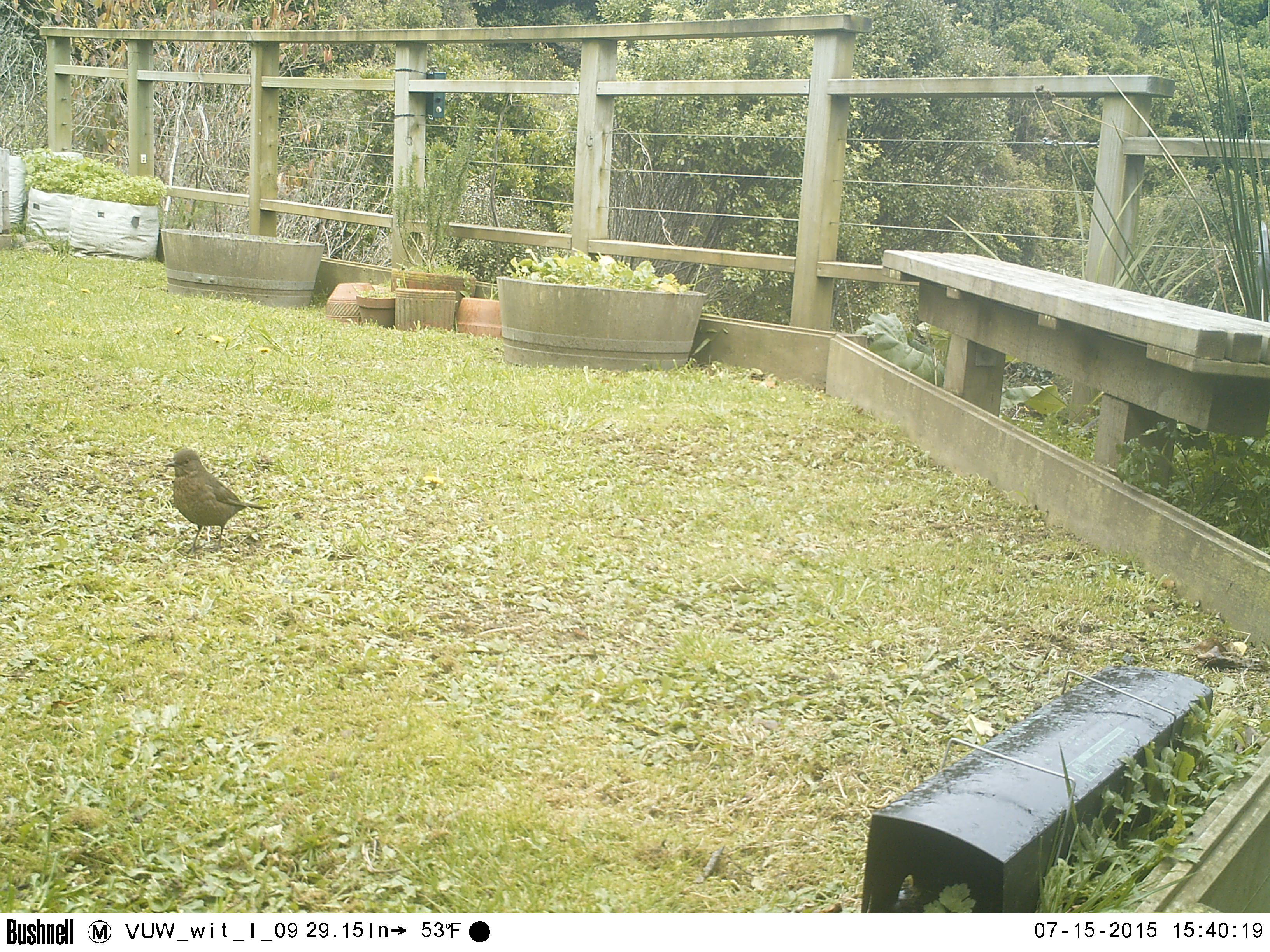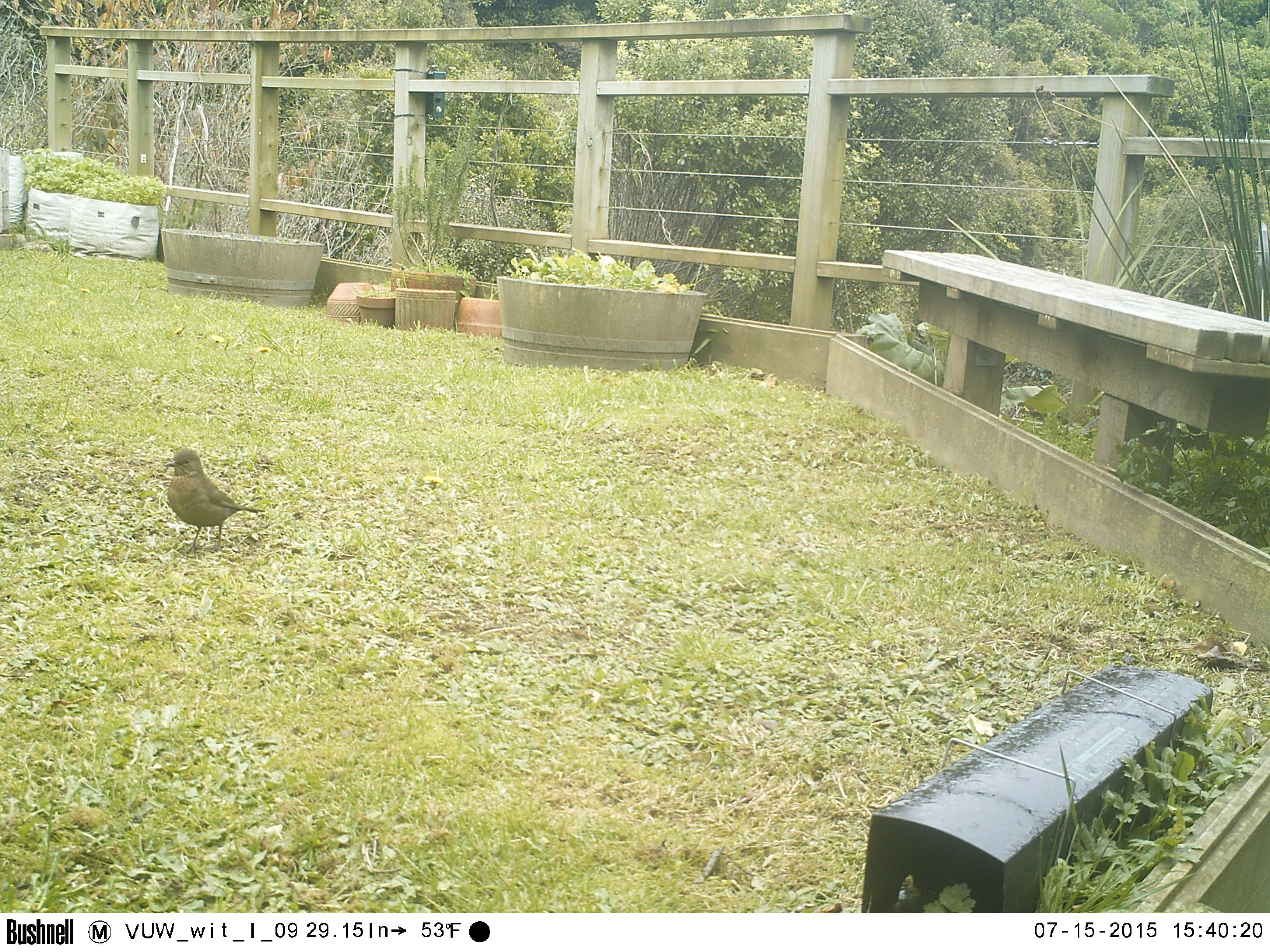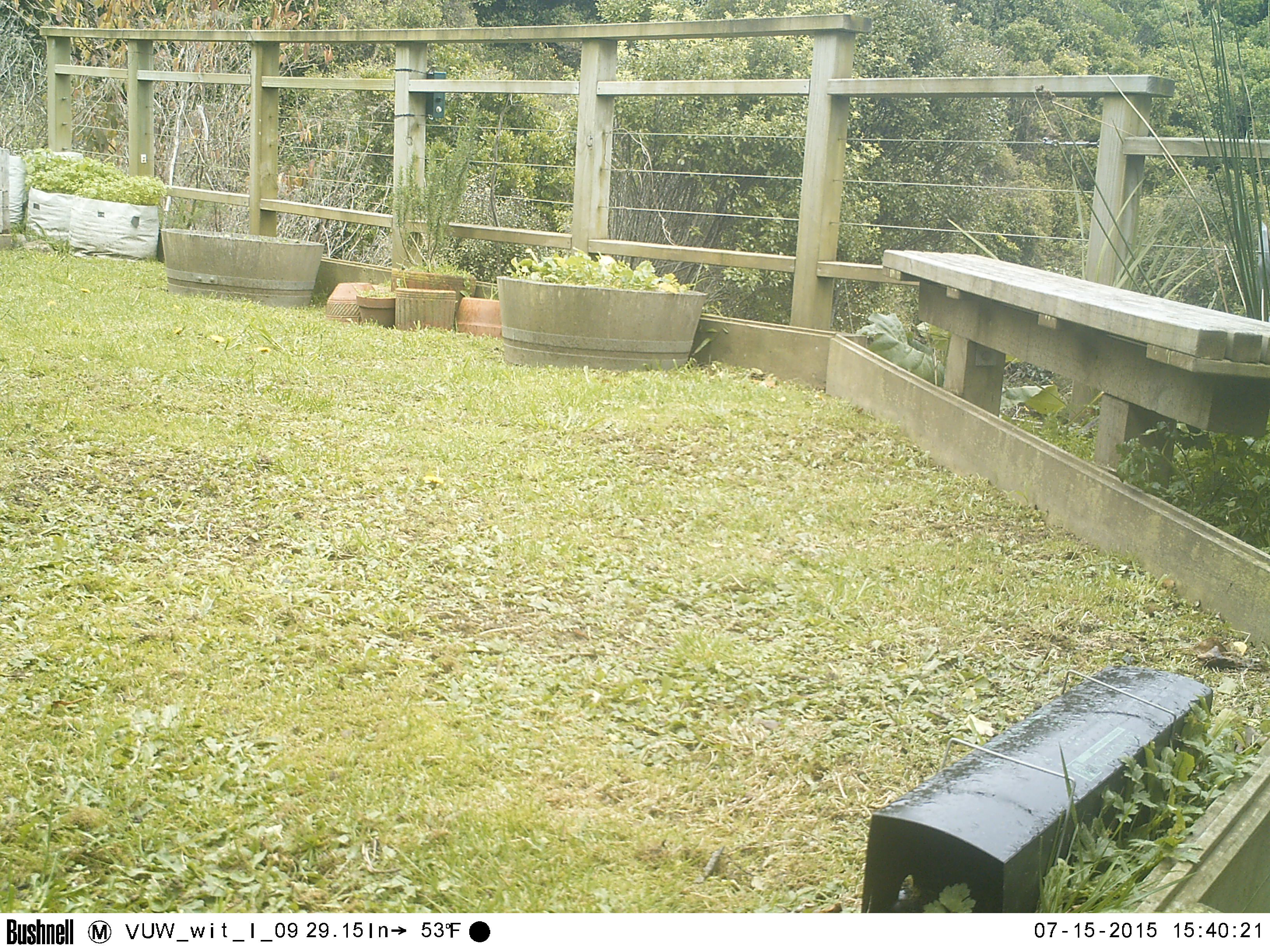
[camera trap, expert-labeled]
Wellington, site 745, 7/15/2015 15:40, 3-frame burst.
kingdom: Animalia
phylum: Chordata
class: Aves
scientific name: Aves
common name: bird